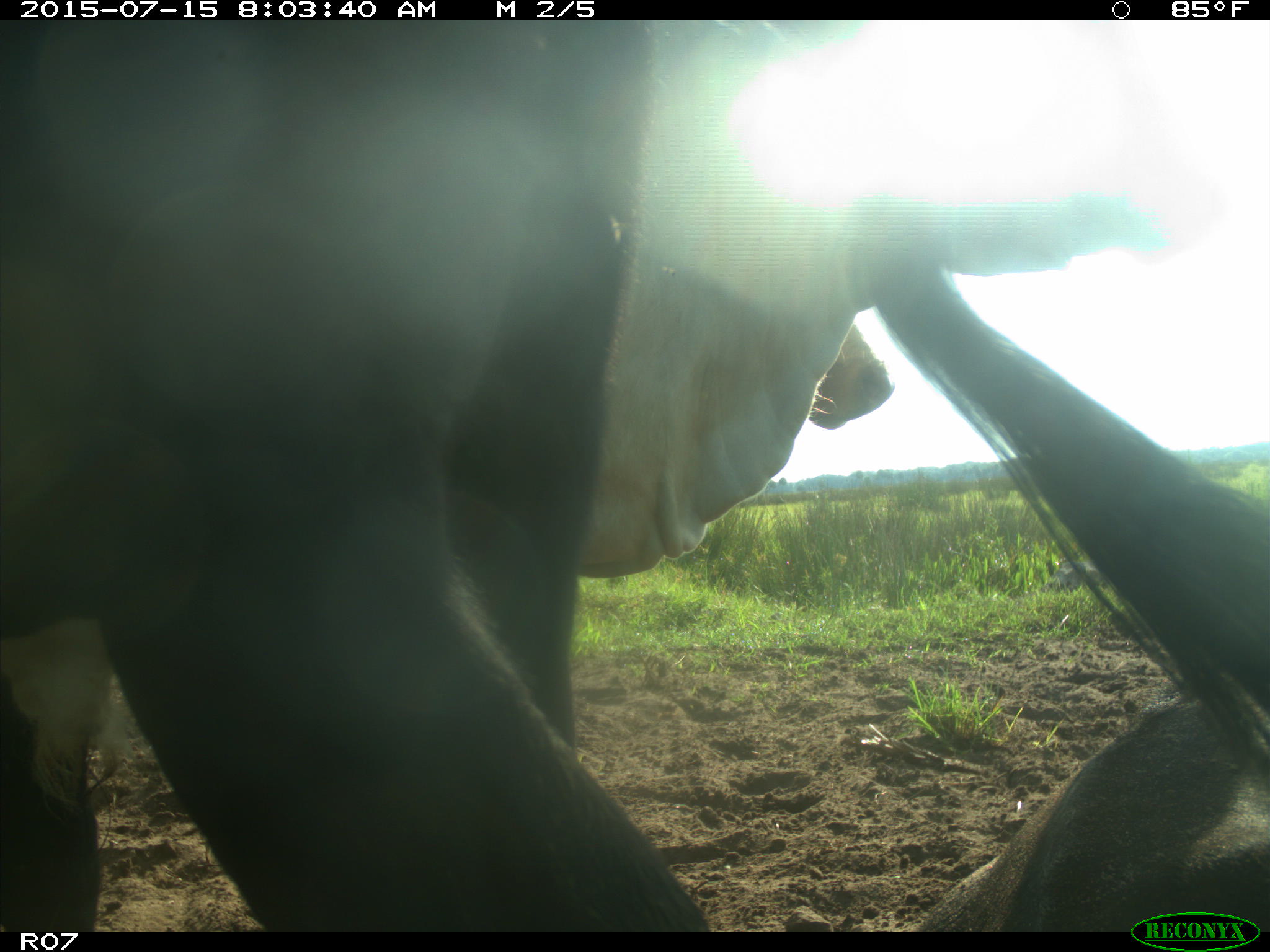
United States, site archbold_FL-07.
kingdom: Animalia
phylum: Chordata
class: Mammalia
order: Artiodactyla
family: Bovidae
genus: Bos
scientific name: Bos taurus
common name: domestic cow